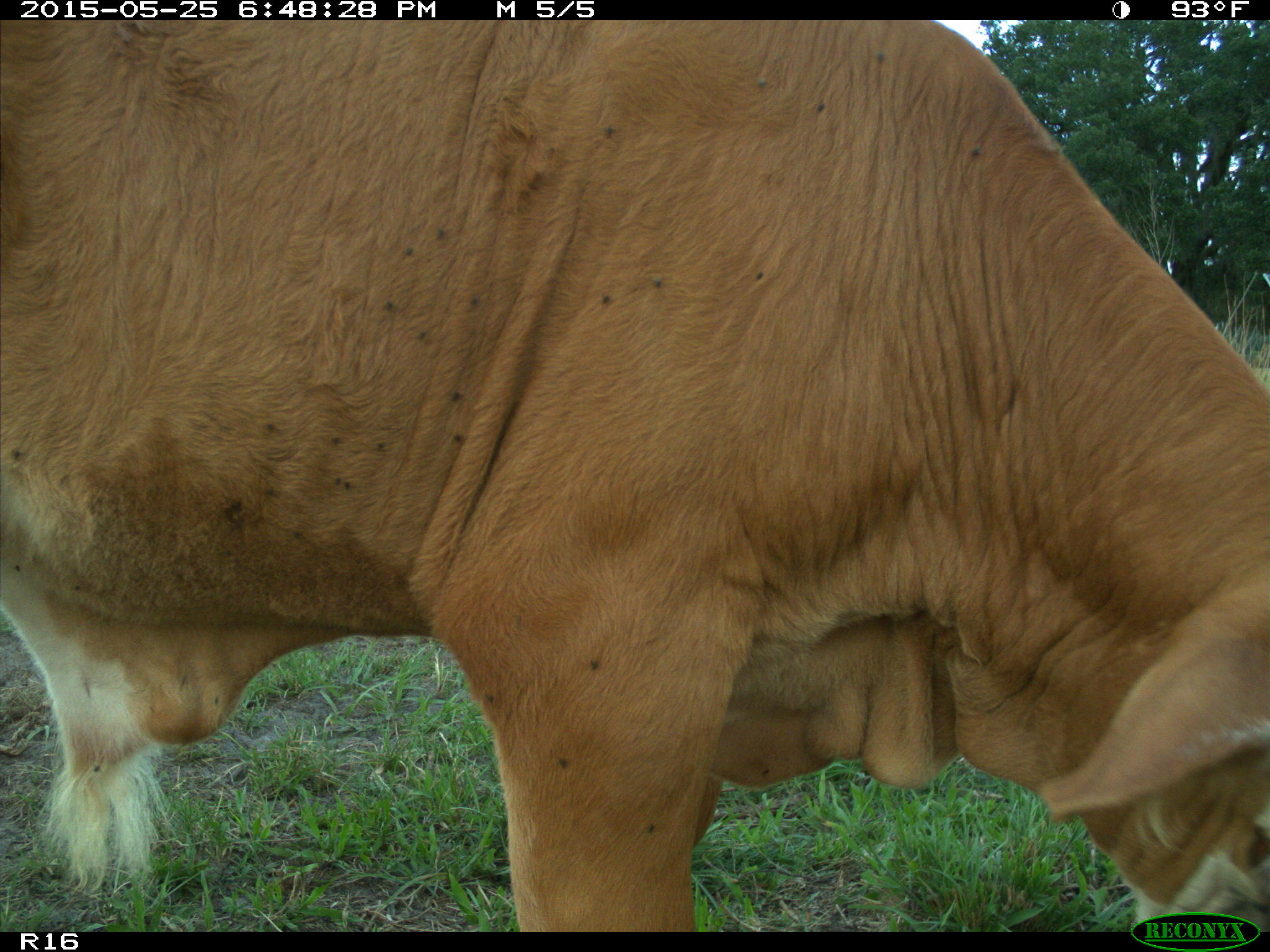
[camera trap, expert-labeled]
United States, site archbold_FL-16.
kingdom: Animalia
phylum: Chordata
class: Mammalia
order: Artiodactyla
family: Bovidae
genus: Bos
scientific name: Bos taurus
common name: domestic cow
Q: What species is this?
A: Bos taurus (domestic cow).